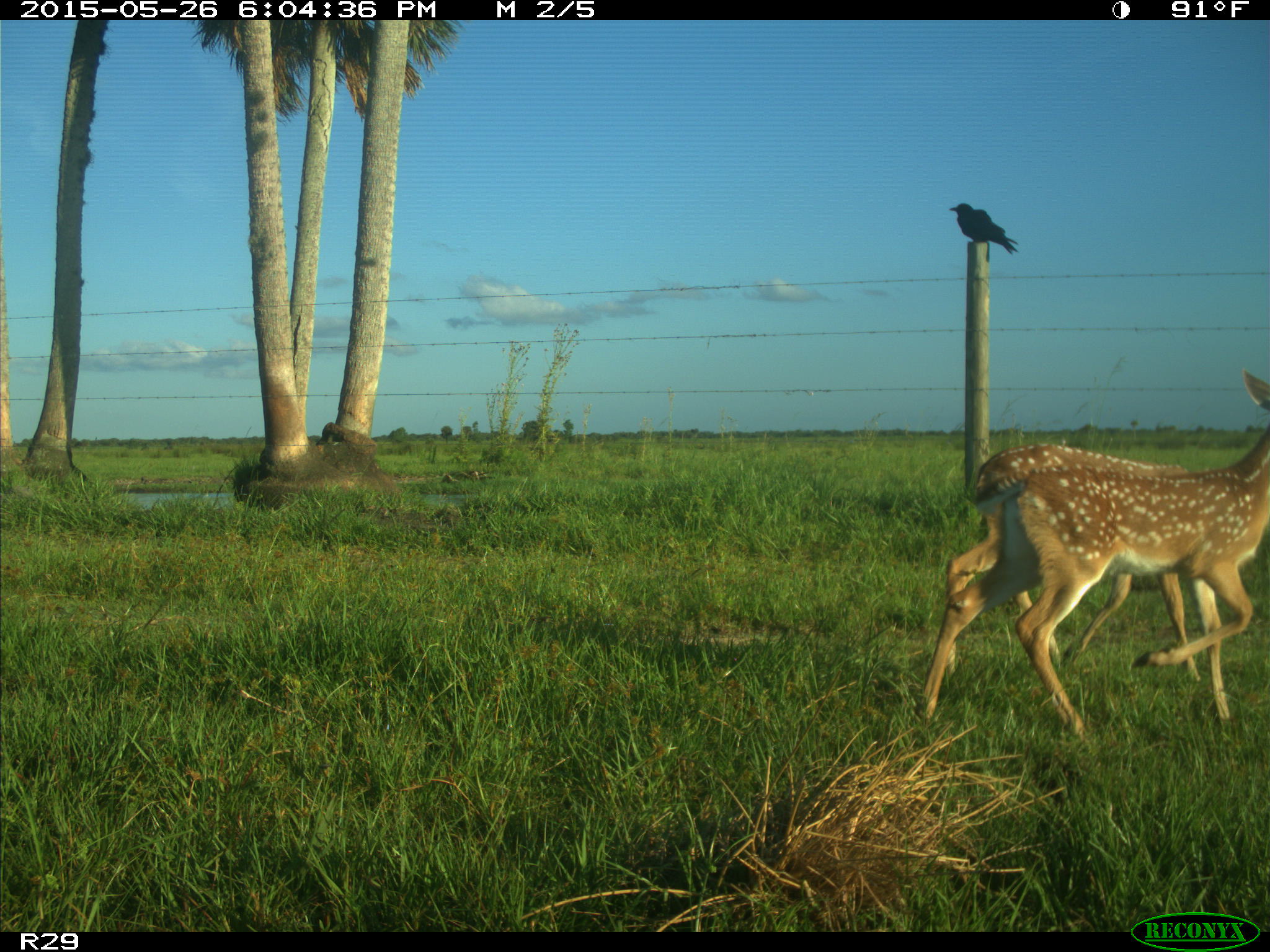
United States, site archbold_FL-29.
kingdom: Animalia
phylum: Chordata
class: Mammalia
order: Artiodactyla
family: Cervidae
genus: Odocoileus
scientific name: Odocoileus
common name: deer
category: unidentified deer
Unidentified deer (deer) (Odocoileus).